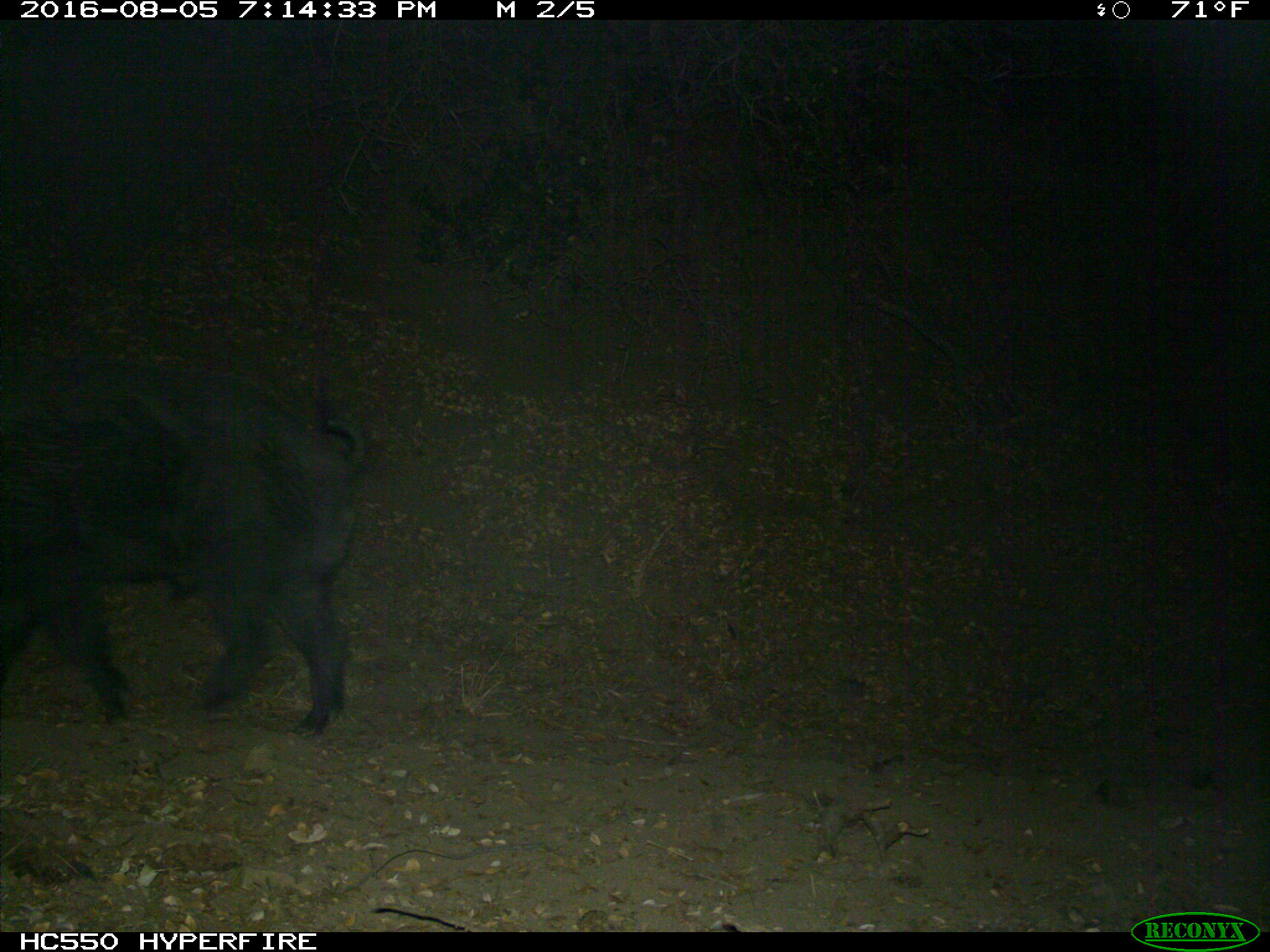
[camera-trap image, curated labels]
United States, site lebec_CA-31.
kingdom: Animalia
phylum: Chordata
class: Mammalia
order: Artiodactyla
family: Suidae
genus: Sus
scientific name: Sus scrofa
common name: wild boar